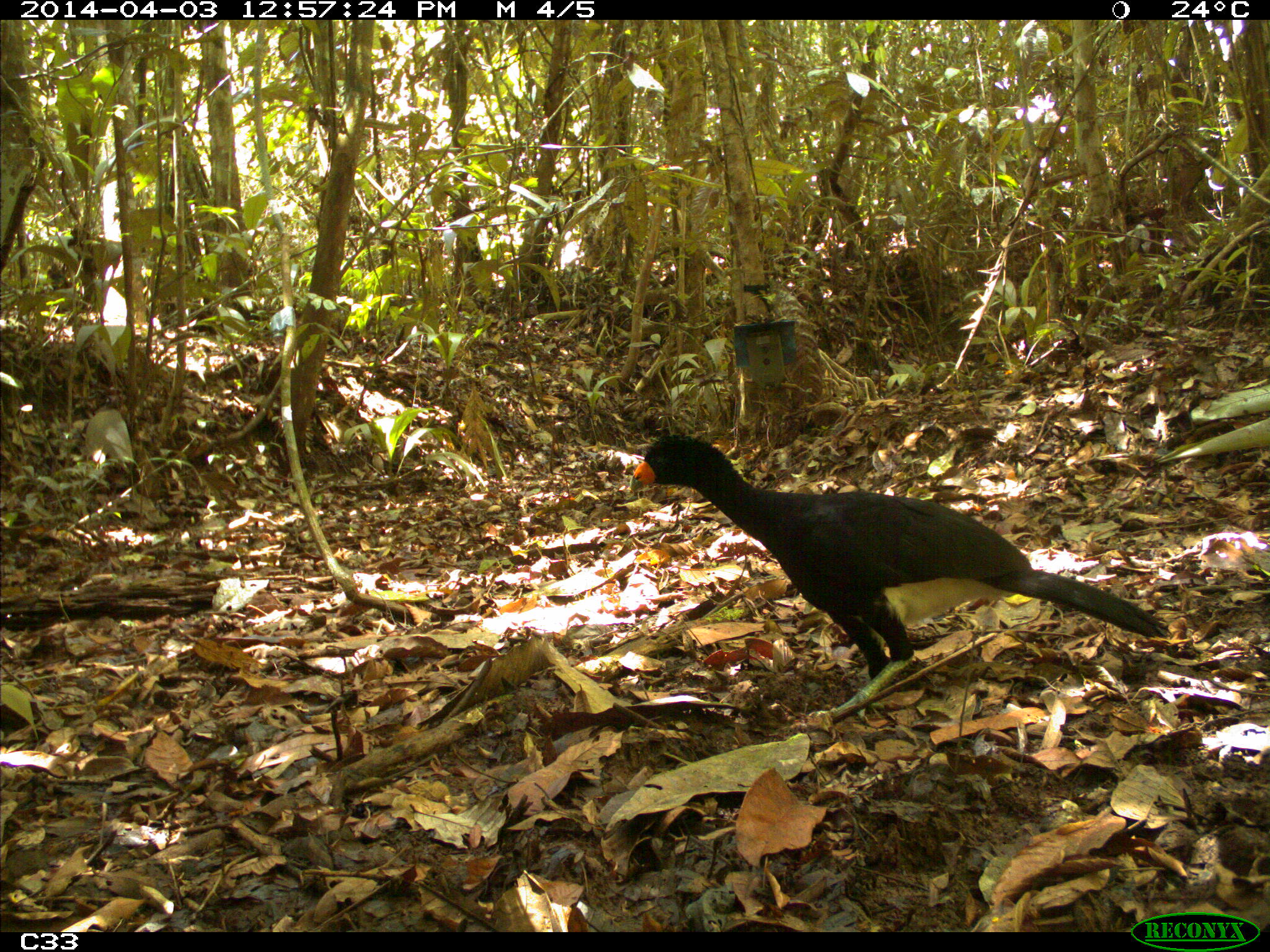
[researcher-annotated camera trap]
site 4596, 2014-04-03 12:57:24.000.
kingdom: Animalia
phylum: Chordata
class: Aves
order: Galliformes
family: Cracidae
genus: Crax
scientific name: Crax alector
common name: black curassow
Crax alector (black curassow), count 1, age adult.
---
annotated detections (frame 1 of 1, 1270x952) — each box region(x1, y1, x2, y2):
crax alector: region(625, 430, 1172, 725)